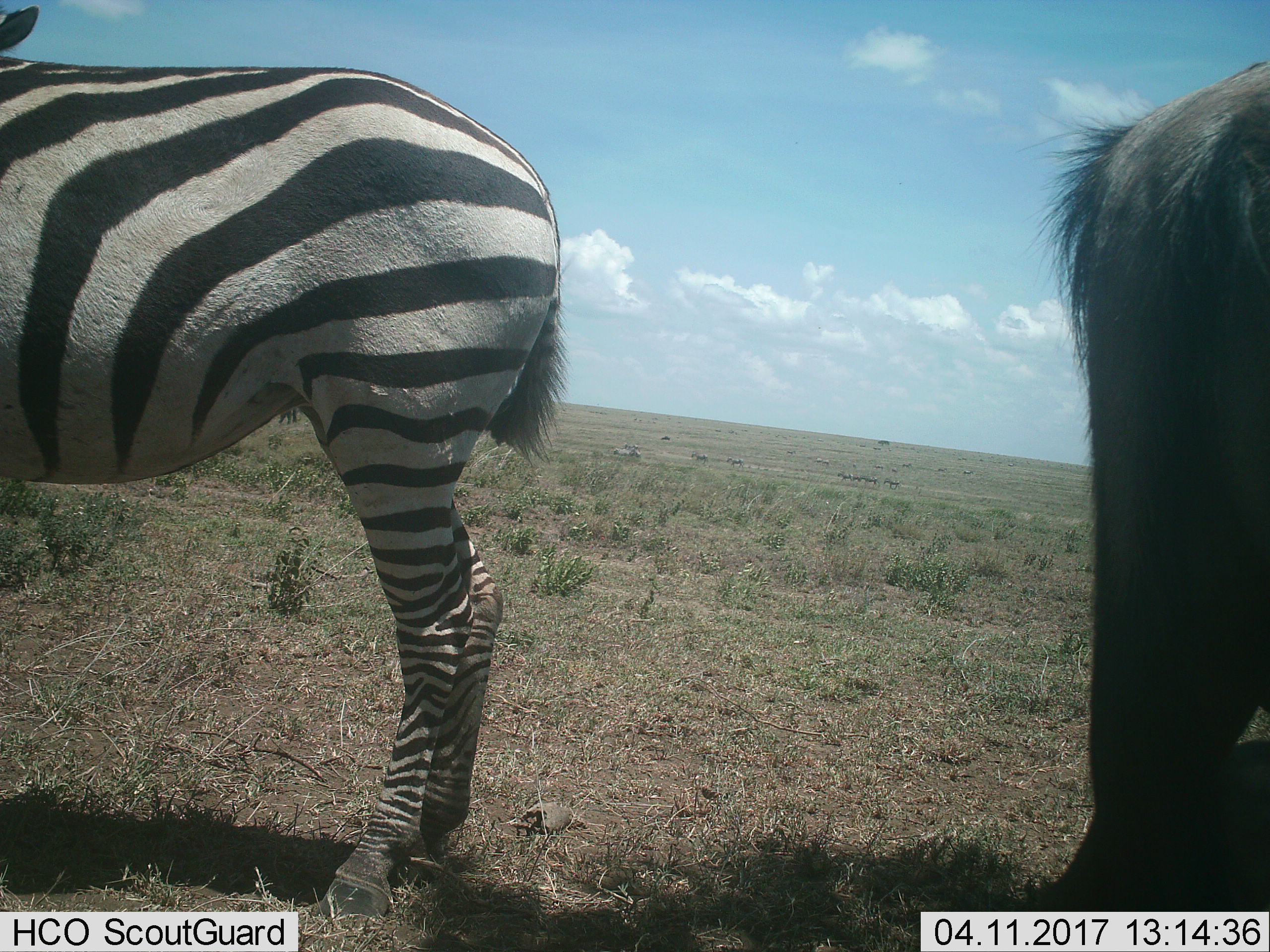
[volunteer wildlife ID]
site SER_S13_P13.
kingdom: Animalia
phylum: Chordata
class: Mammalia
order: Perissodactyla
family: Equidae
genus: Equus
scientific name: Equus quagga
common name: plains zebra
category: zebraplains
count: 2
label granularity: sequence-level